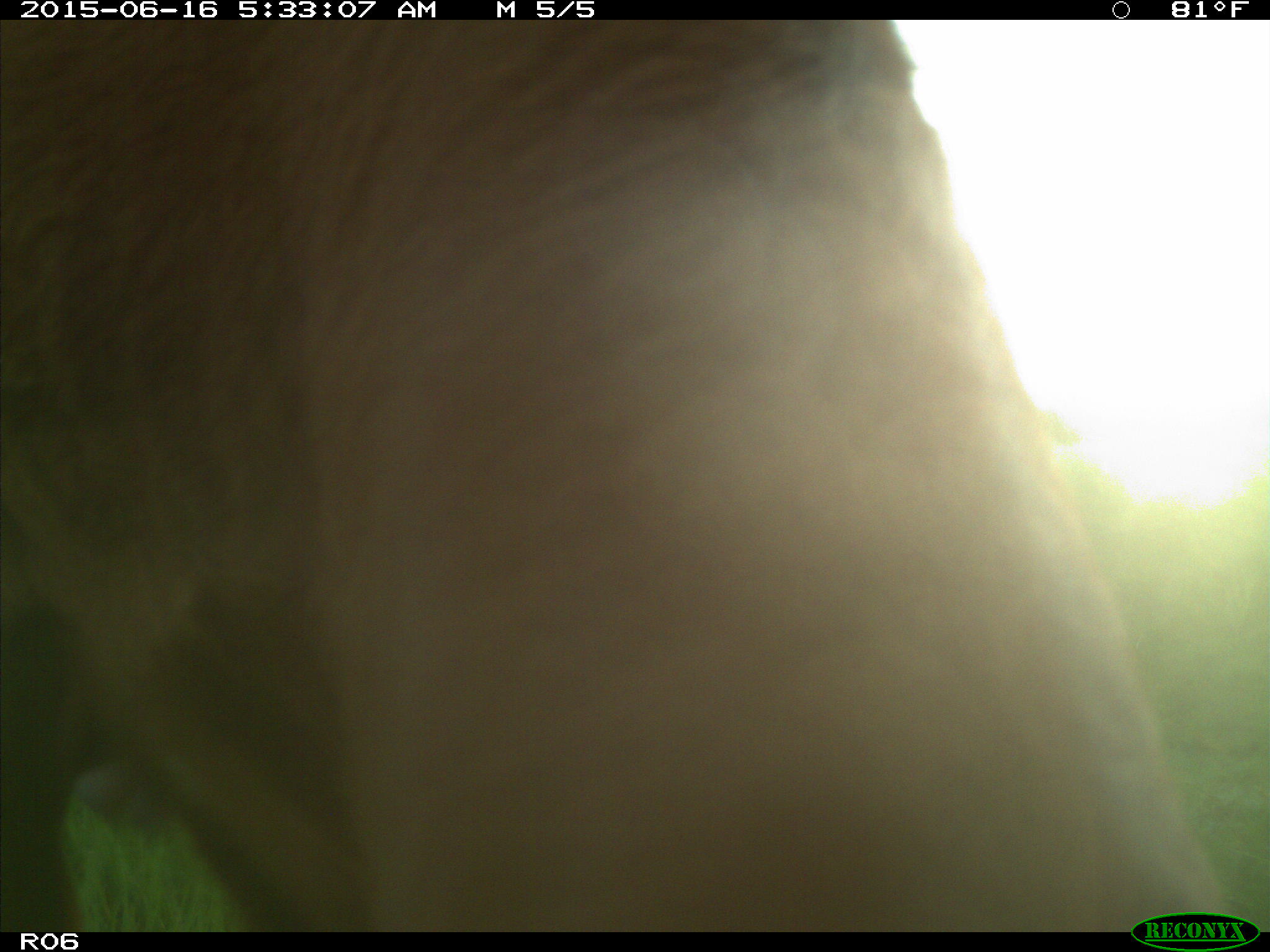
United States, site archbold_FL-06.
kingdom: Animalia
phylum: Chordata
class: Mammalia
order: Artiodactyla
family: Bovidae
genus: Bos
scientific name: Bos taurus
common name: domestic cow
Bos taurus (domestic cow).